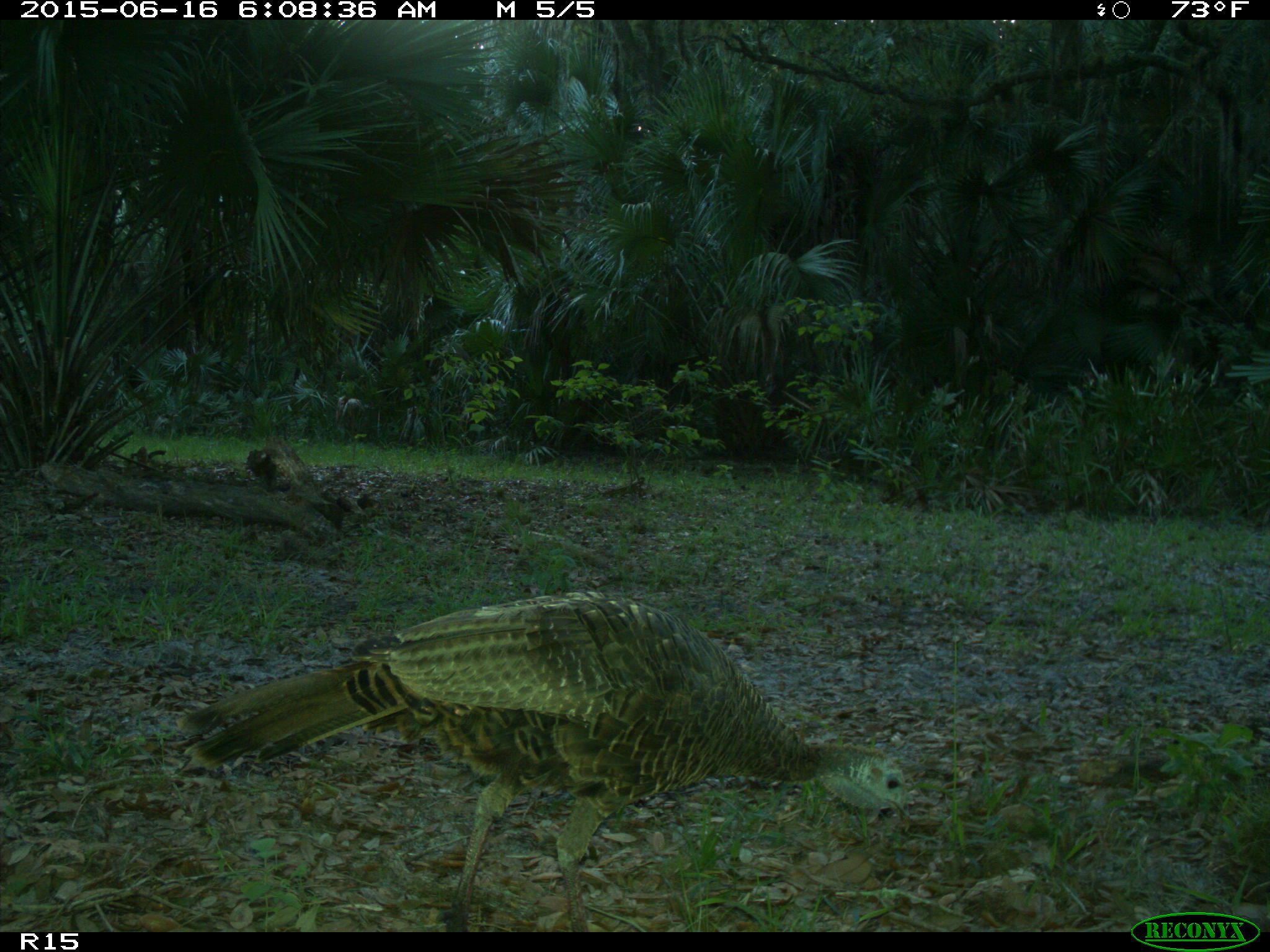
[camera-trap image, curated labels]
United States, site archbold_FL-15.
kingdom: Animalia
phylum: Chordata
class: Aves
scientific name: Aves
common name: birds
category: unidentified bird